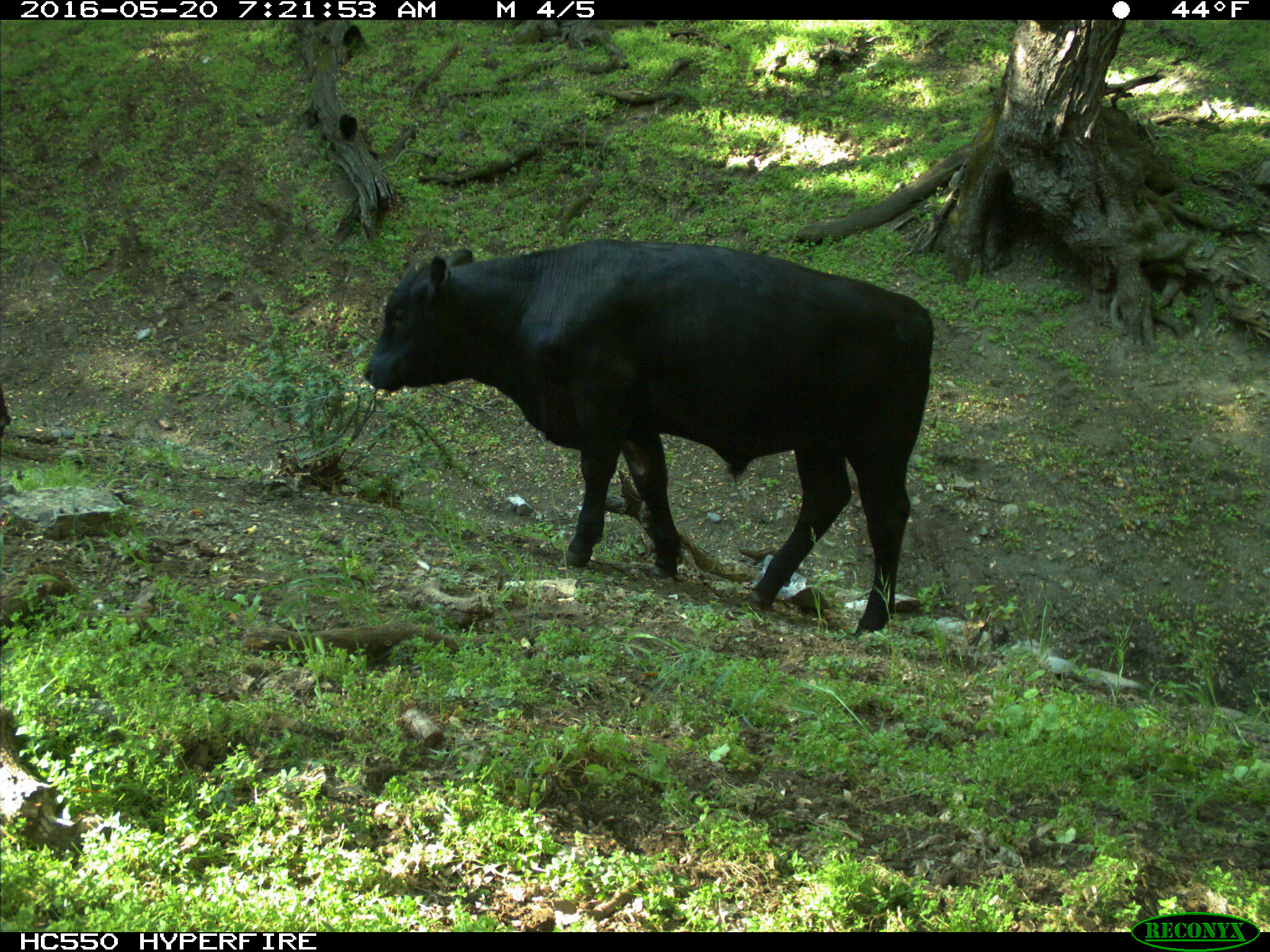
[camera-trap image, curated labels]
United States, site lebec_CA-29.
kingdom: Animalia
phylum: Chordata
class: Mammalia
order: Artiodactyla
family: Bovidae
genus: Bos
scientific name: Bos taurus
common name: domestic cow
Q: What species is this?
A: Bos taurus (domestic cow).